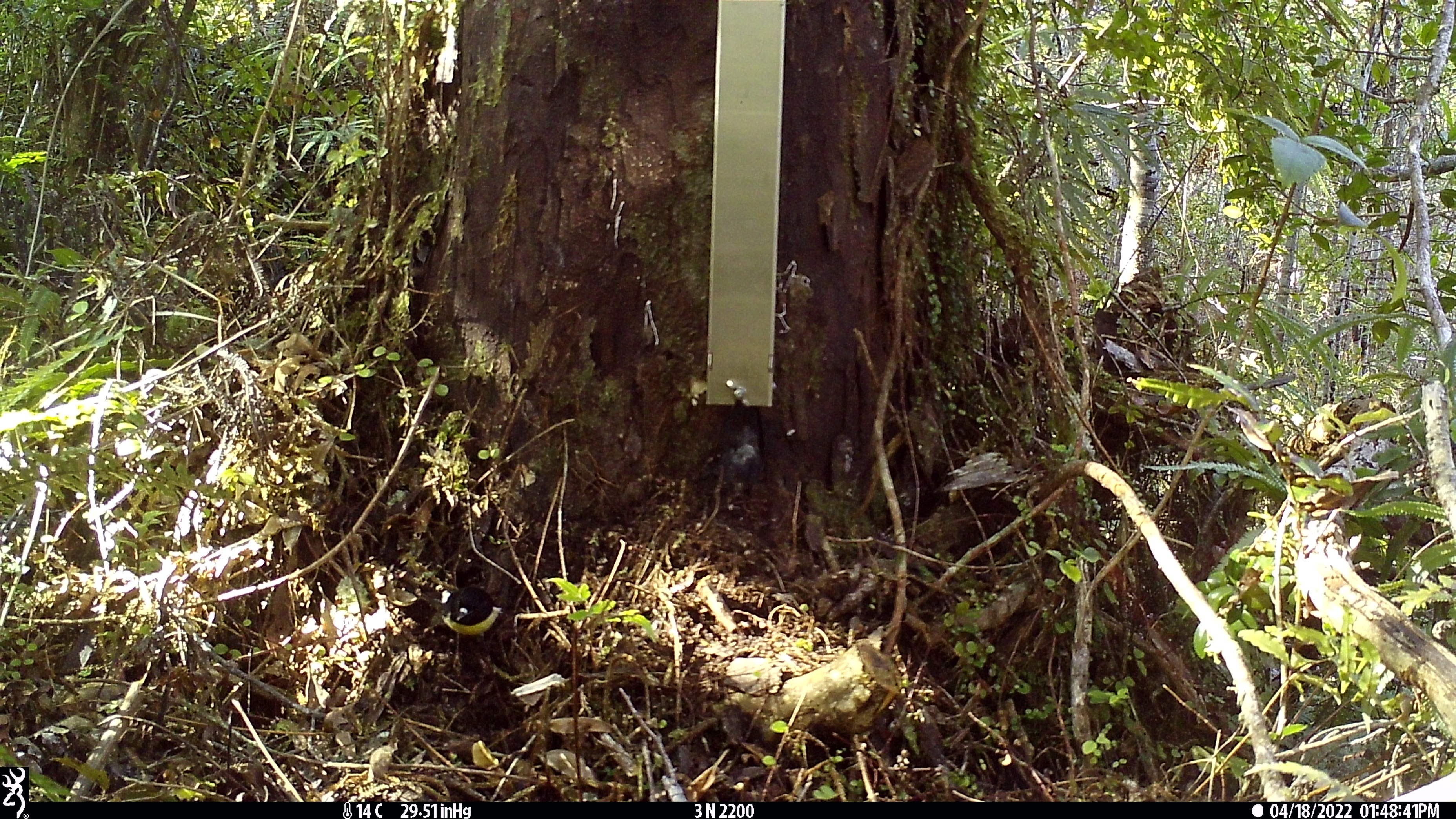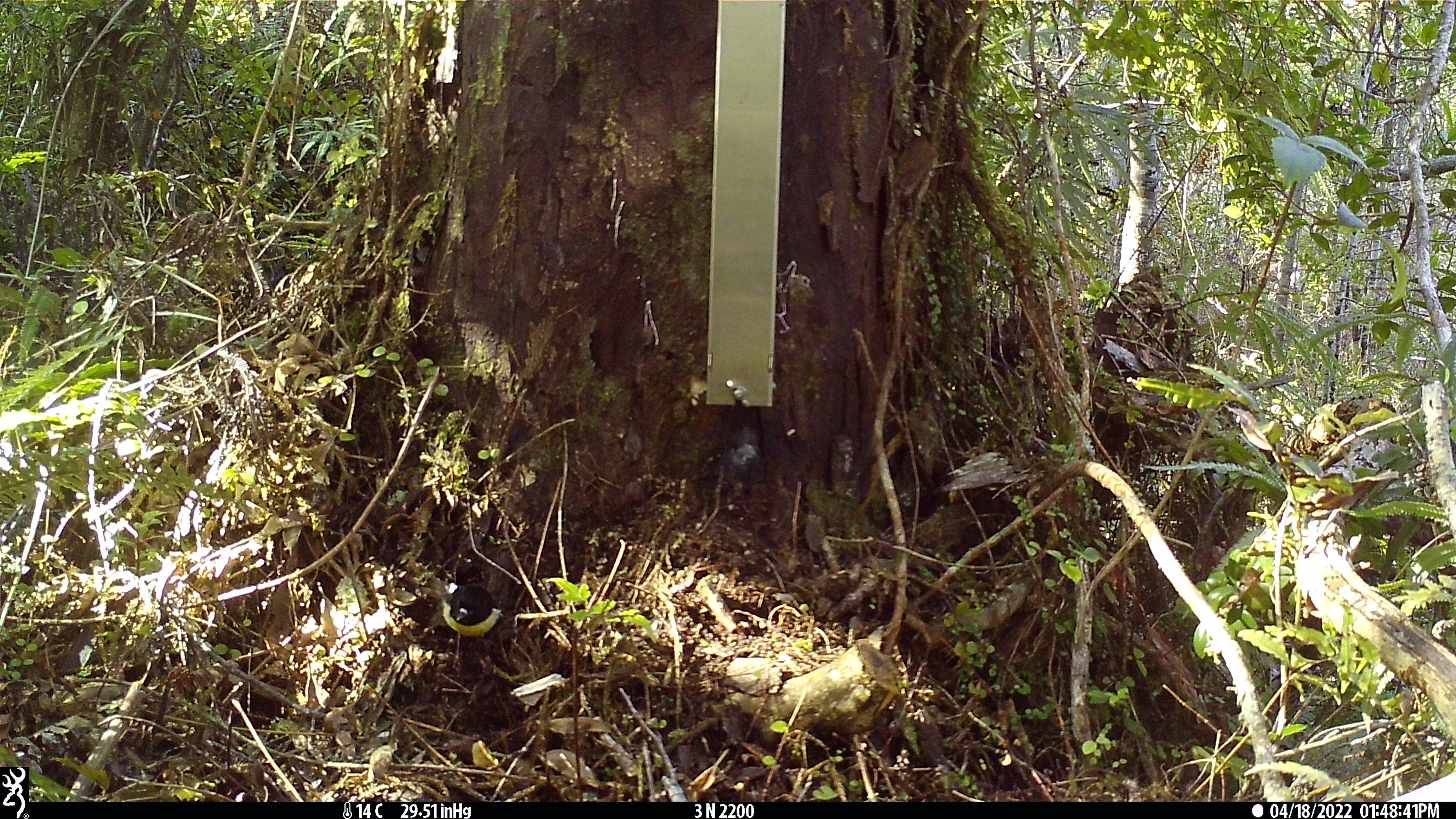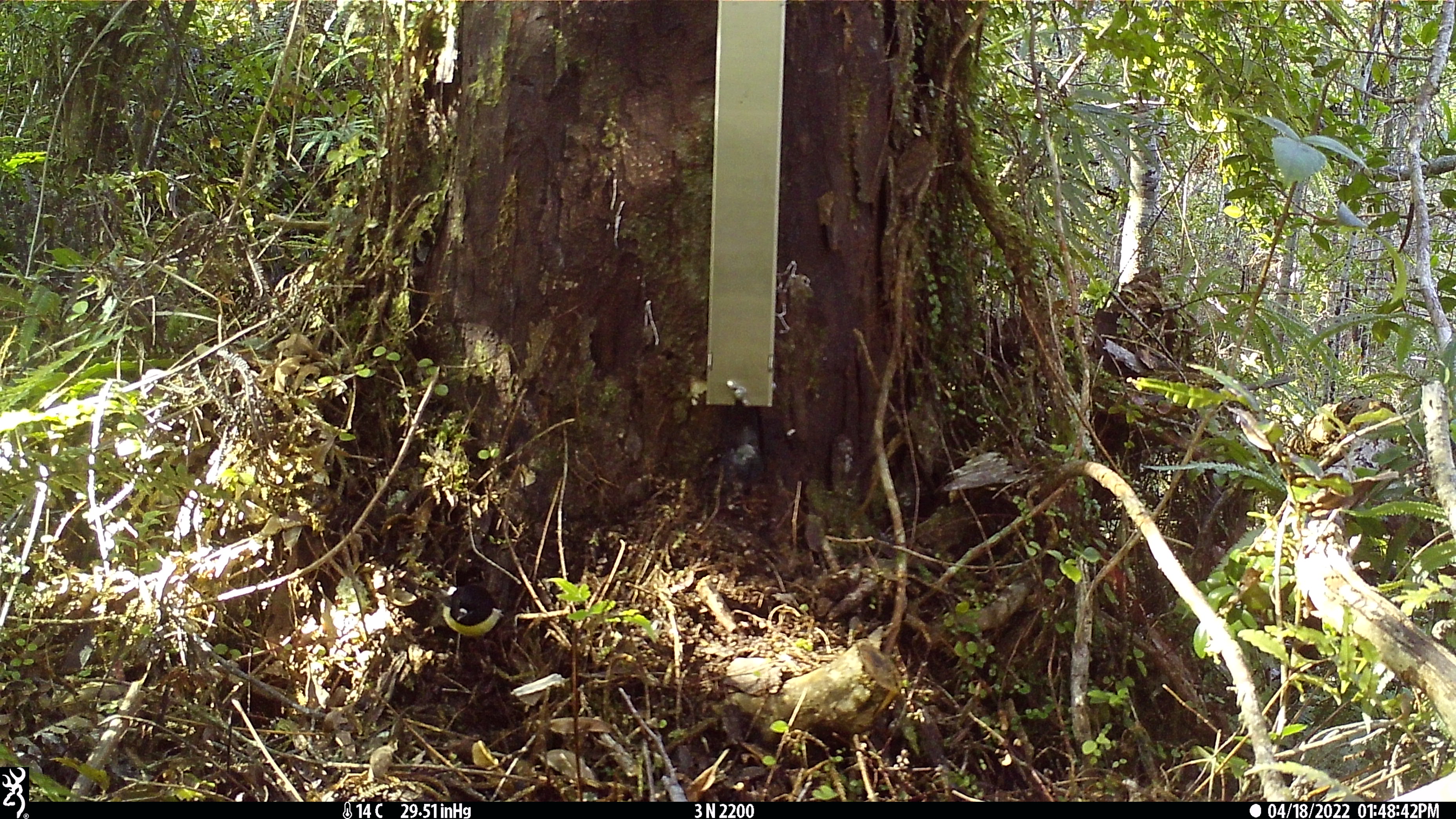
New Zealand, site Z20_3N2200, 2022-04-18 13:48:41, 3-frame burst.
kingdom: Animalia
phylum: Chordata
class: Aves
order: Passeriformes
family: Petroicidae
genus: Petroica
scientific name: Petroica macrocephala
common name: tomtit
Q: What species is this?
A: Tomtit (Petroica macrocephala).